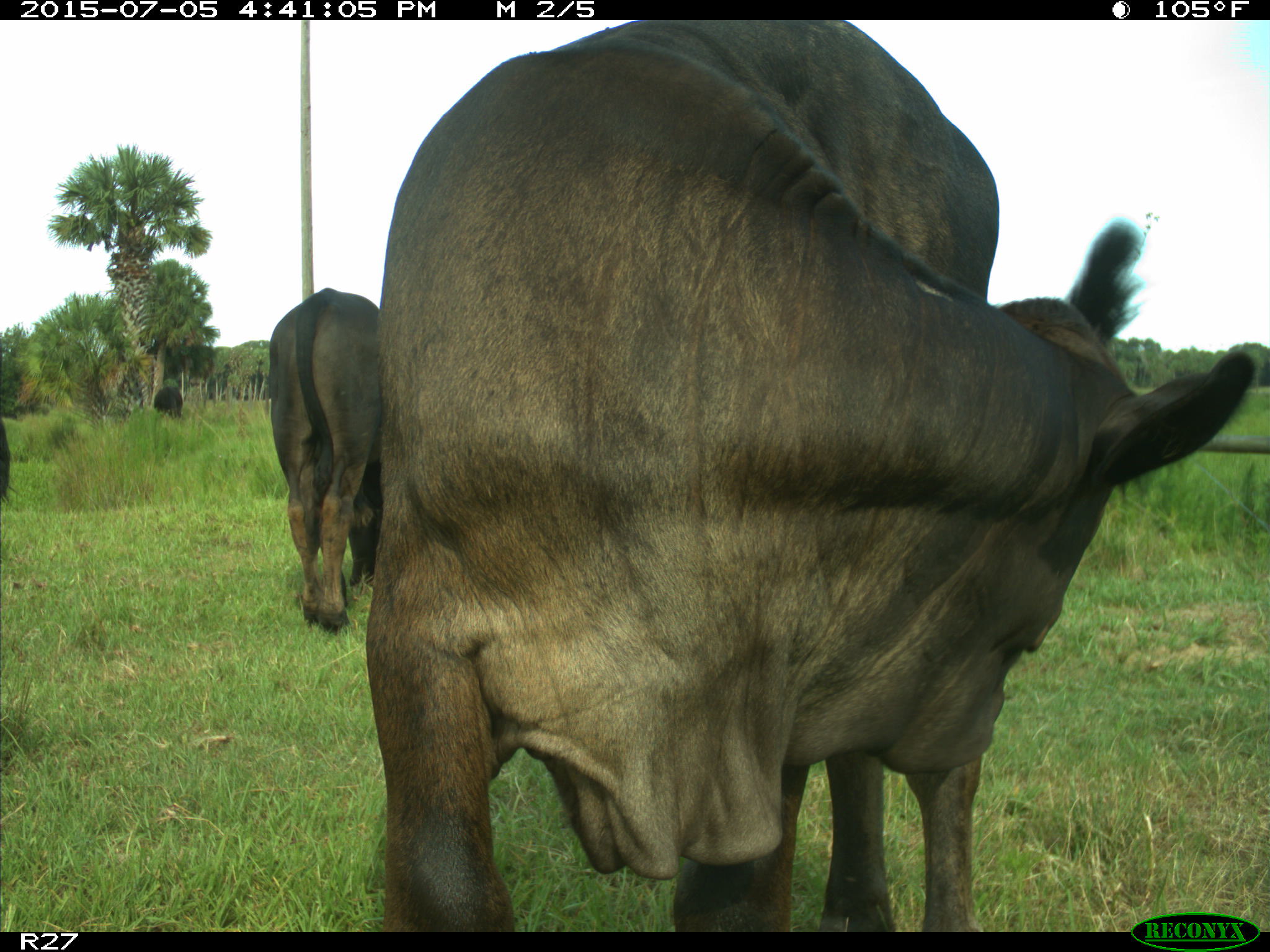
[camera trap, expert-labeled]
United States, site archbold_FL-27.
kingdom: Animalia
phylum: Chordata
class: Mammalia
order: Artiodactyla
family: Bovidae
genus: Bos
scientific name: Bos taurus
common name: domestic cow